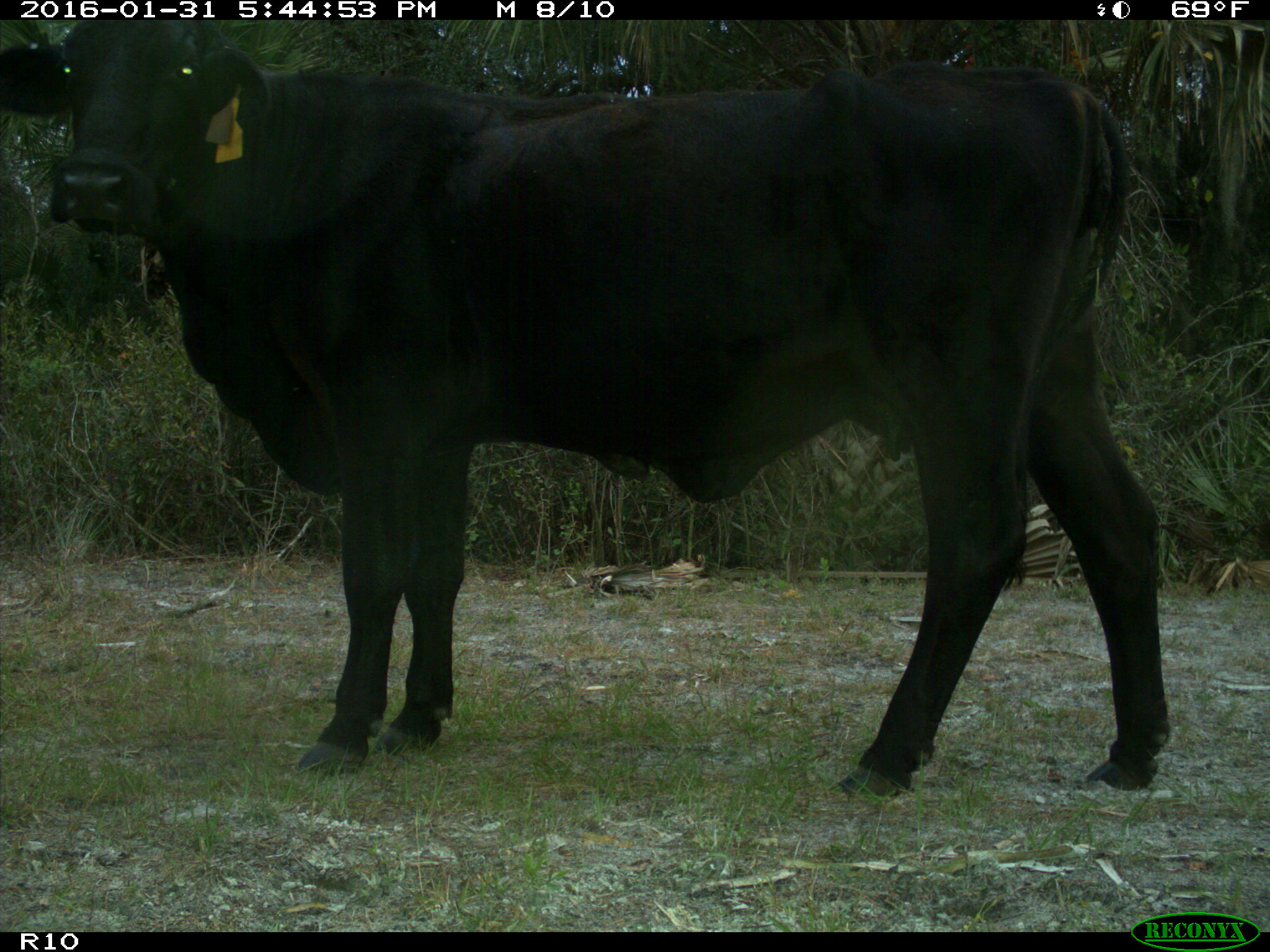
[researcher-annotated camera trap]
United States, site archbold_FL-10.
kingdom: Animalia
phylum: Chordata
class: Mammalia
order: Artiodactyla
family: Bovidae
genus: Bos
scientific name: Bos taurus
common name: domestic cow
Bos taurus (domestic cow).